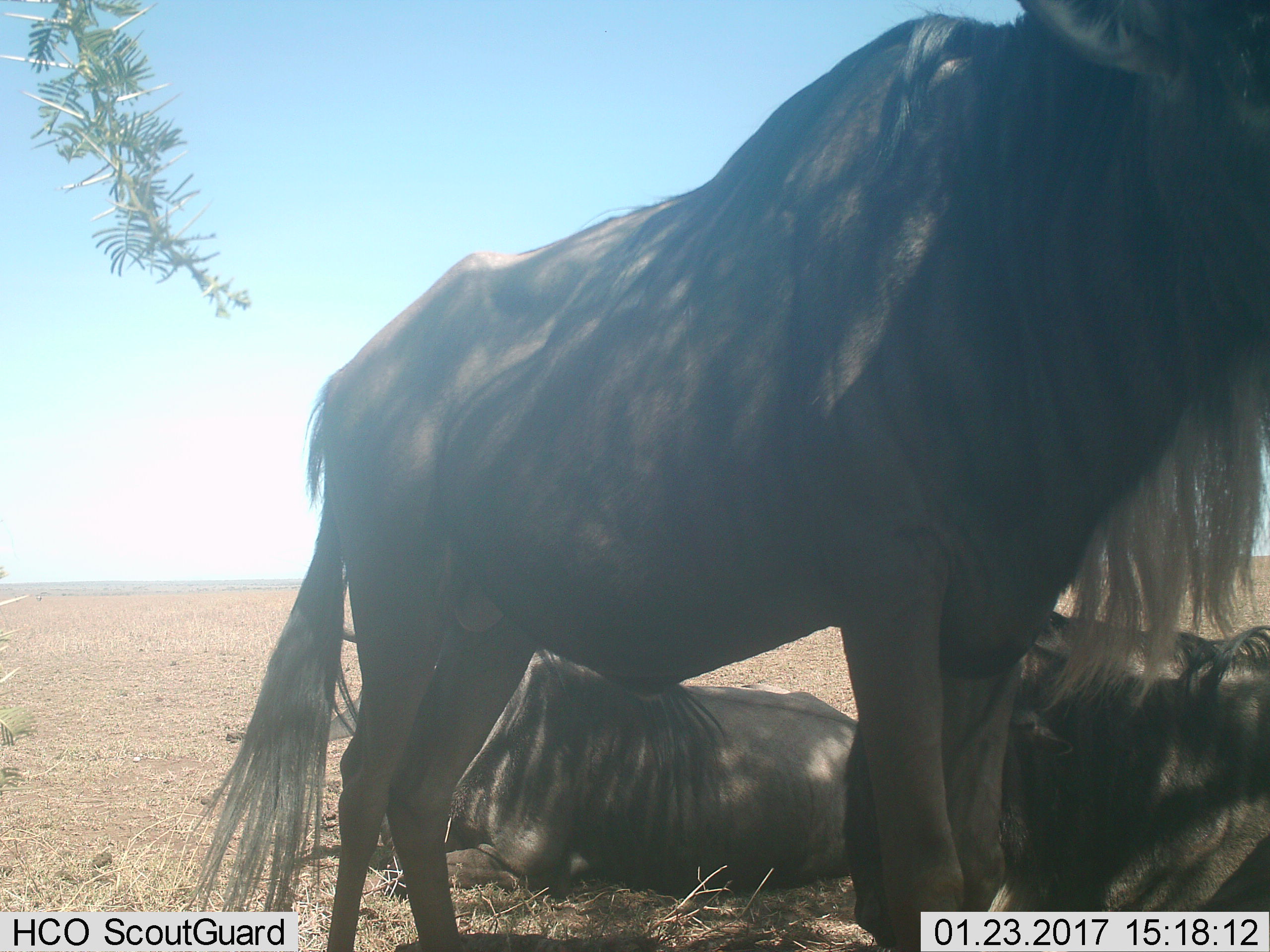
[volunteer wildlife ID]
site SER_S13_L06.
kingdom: Animalia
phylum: Chordata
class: Mammalia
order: Artiodactyla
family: Bovidae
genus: Connochaetes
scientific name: Connochaetes taurinus taurinus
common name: blue wildebeest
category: wildebeestblue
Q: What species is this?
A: Wildebeestblue (blue wildebeest) (Connochaetes taurinus taurinus).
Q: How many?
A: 3.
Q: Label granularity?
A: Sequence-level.